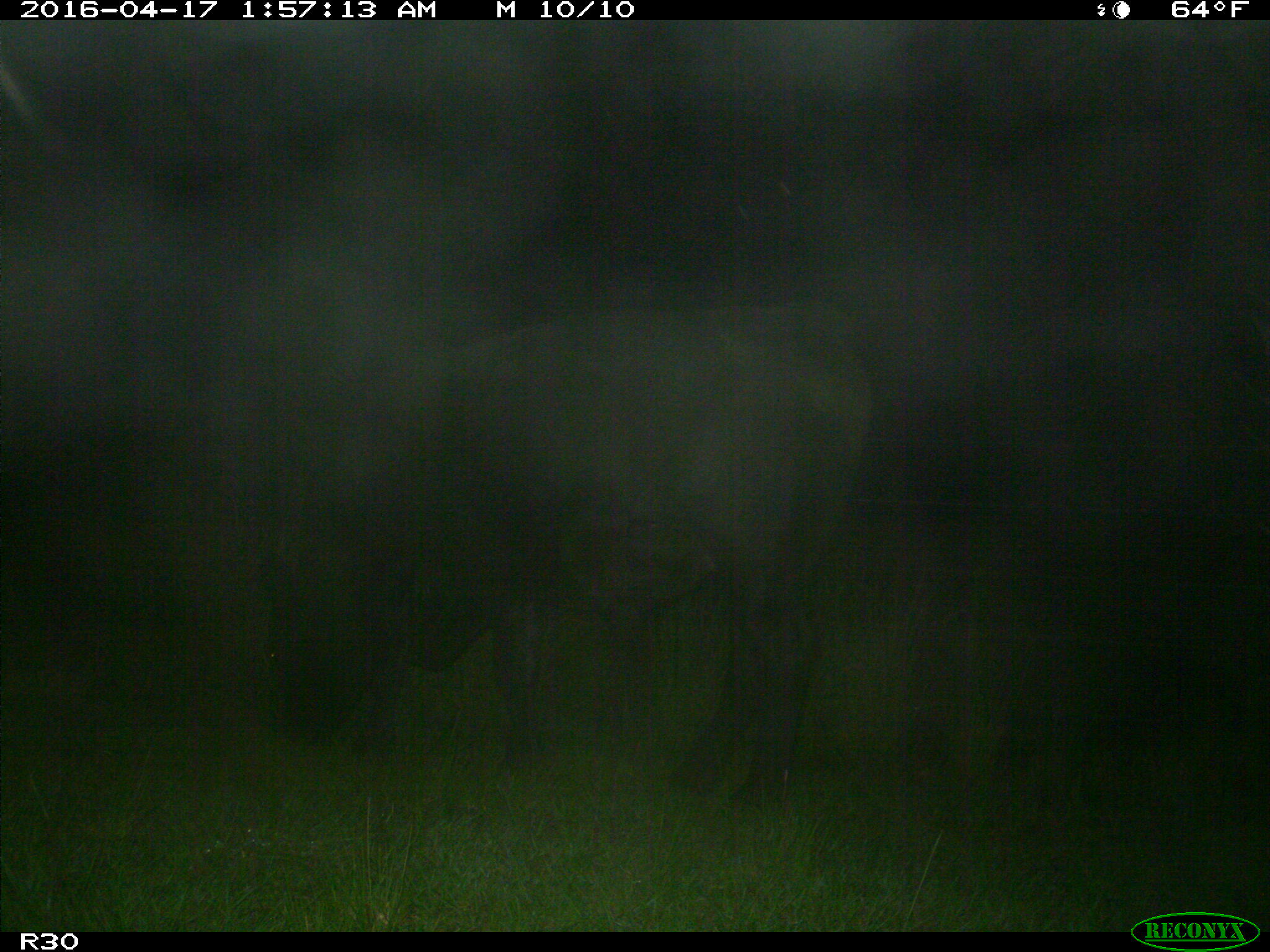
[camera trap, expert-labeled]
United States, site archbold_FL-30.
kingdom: Animalia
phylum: Chordata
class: Mammalia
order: Artiodactyla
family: Bovidae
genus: Bos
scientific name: Bos taurus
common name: domestic cow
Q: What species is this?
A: Bos taurus (domestic cow).